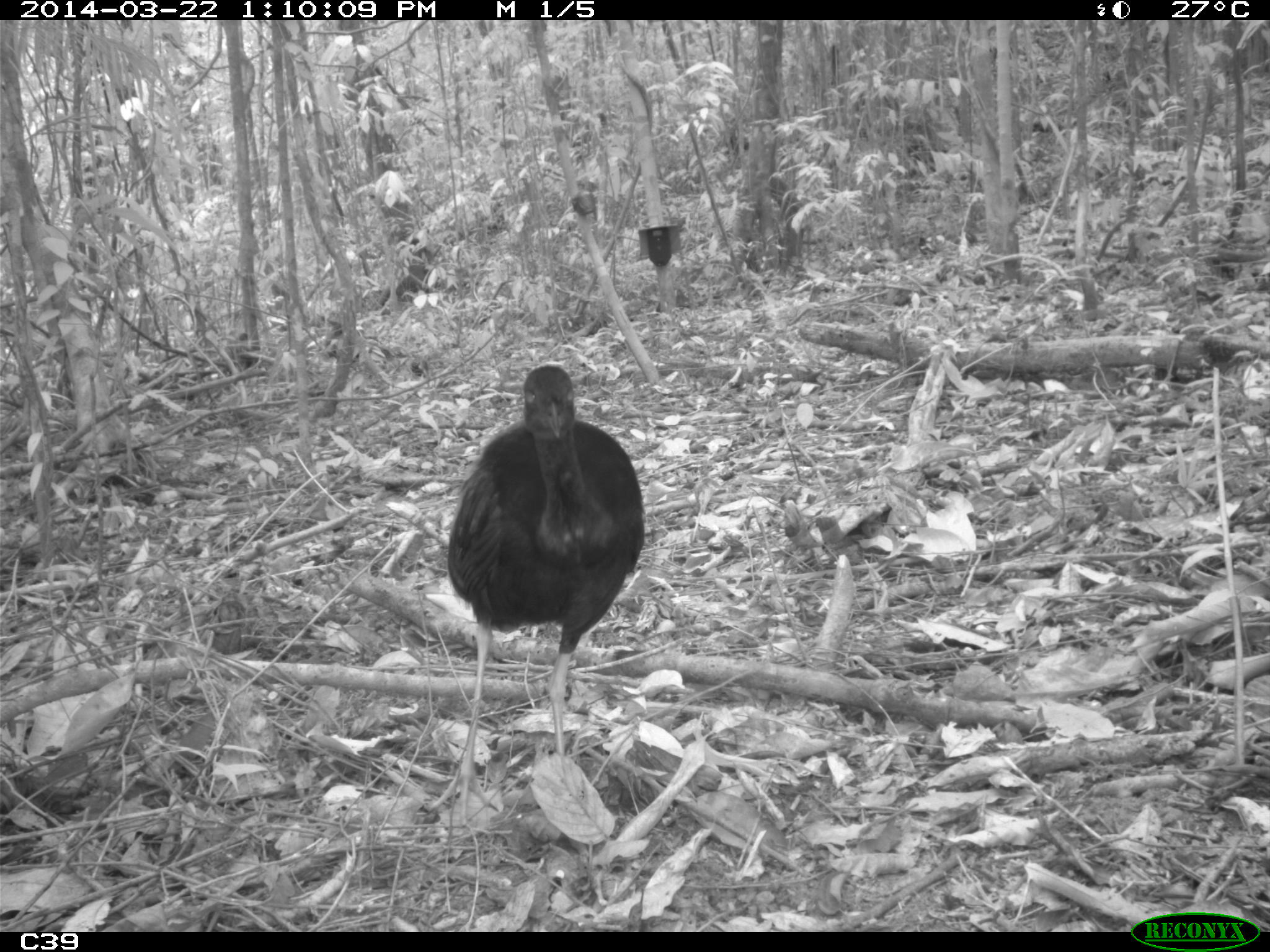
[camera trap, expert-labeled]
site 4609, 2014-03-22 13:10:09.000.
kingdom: Animalia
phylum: Chordata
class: Aves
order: Gruiformes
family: Psophiidae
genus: Psophia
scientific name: Psophia crepitans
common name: gray-winged trumpeter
Psophia crepitans (gray-winged trumpeter), count 2, age adult.